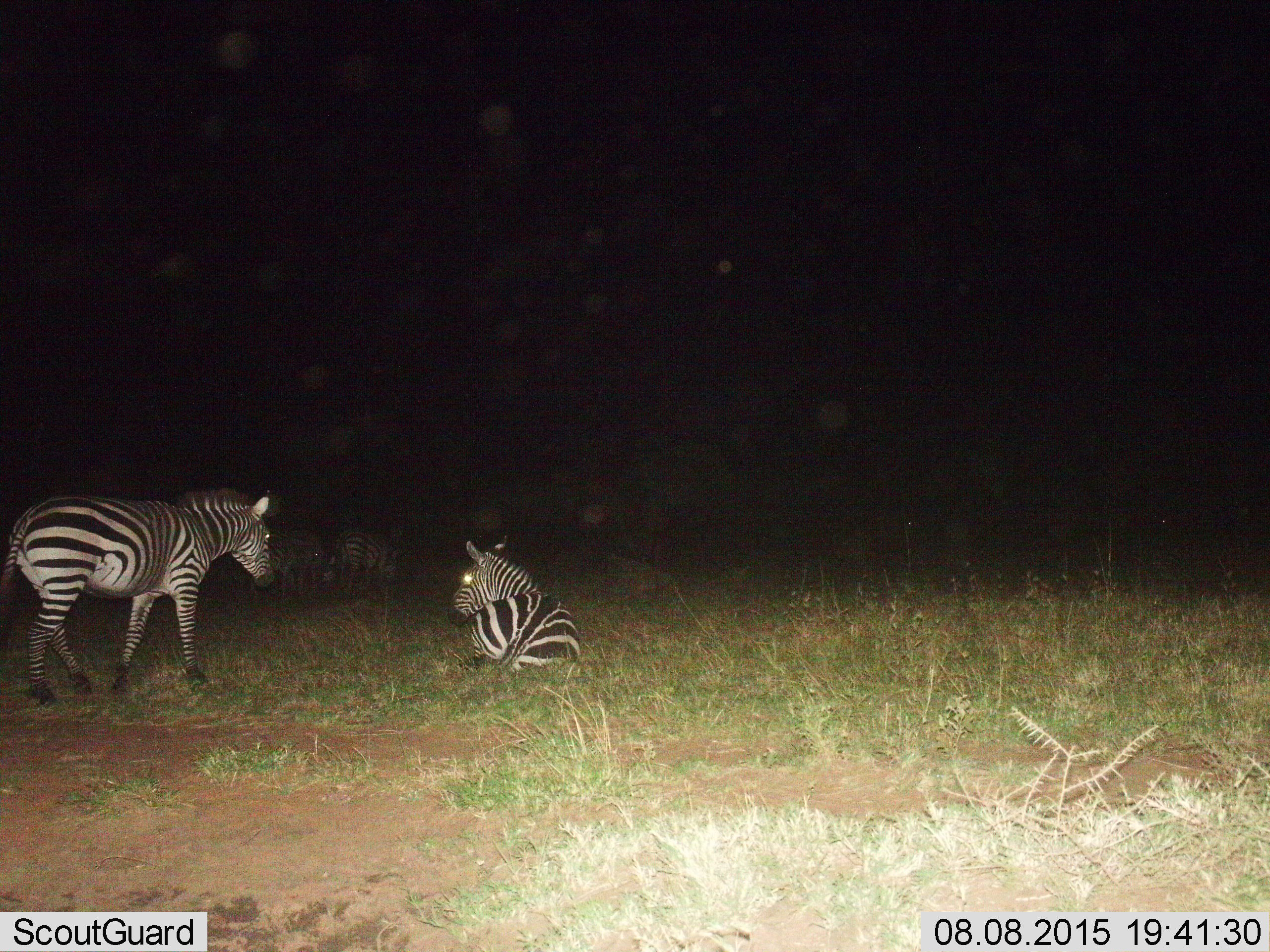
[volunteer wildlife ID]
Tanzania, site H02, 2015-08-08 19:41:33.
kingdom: Animalia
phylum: Chordata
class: Mammalia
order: Perissodactyla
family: Equidae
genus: Equus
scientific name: Equus quagga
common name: plains zebra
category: zebra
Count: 4.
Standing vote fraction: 40%.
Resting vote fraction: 100%.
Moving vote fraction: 40%.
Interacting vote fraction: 0%.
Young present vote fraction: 0%.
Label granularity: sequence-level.